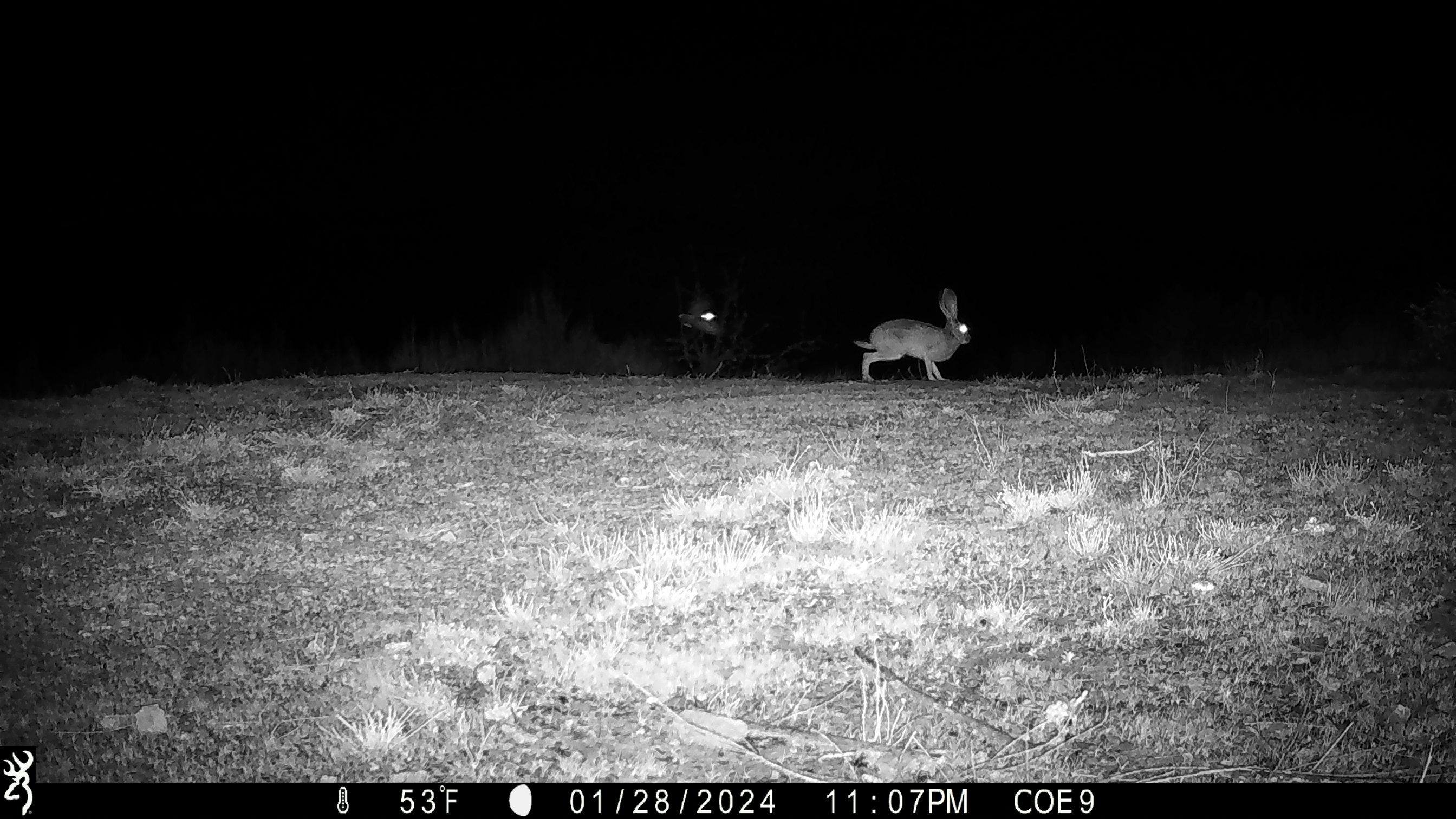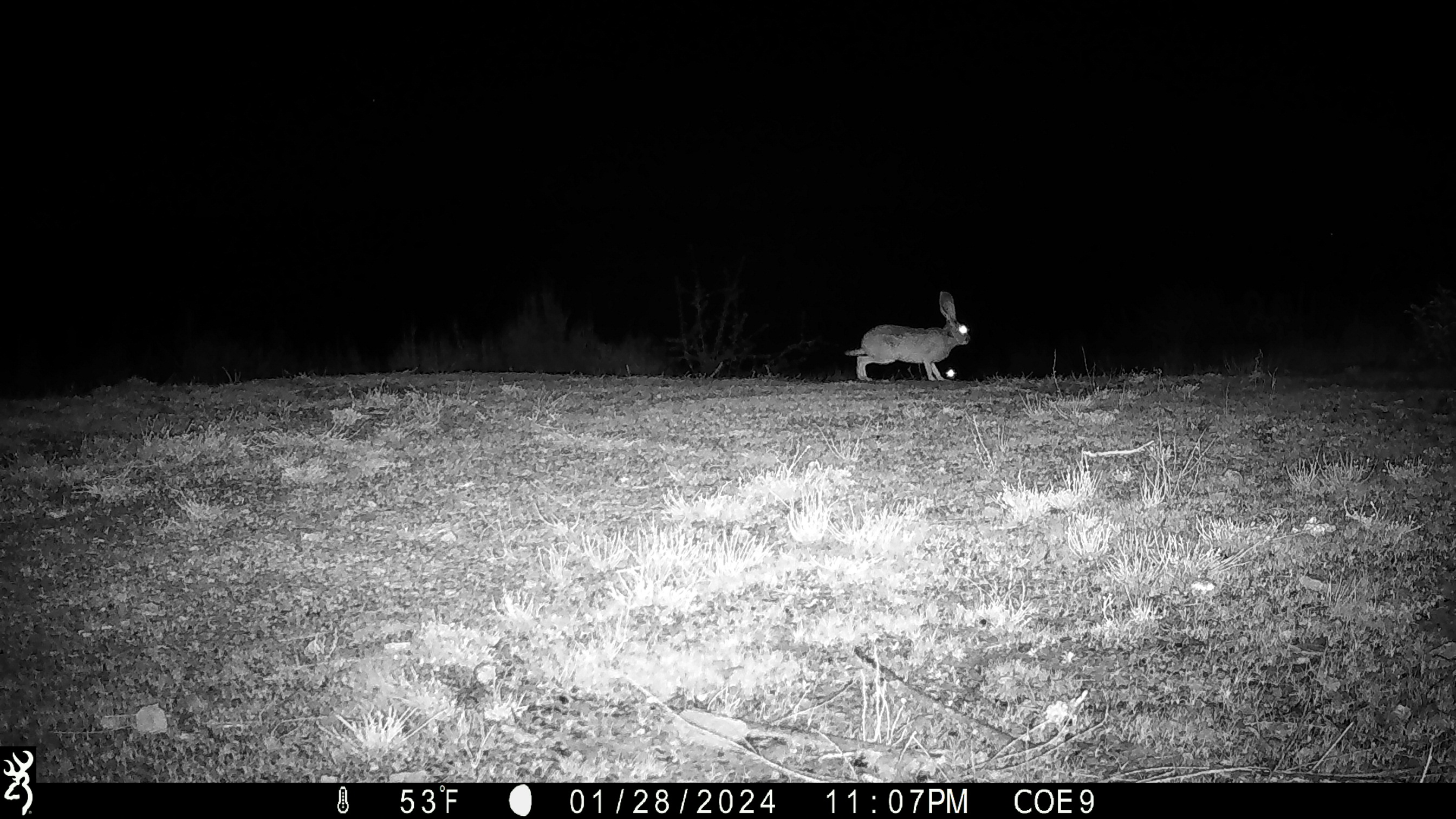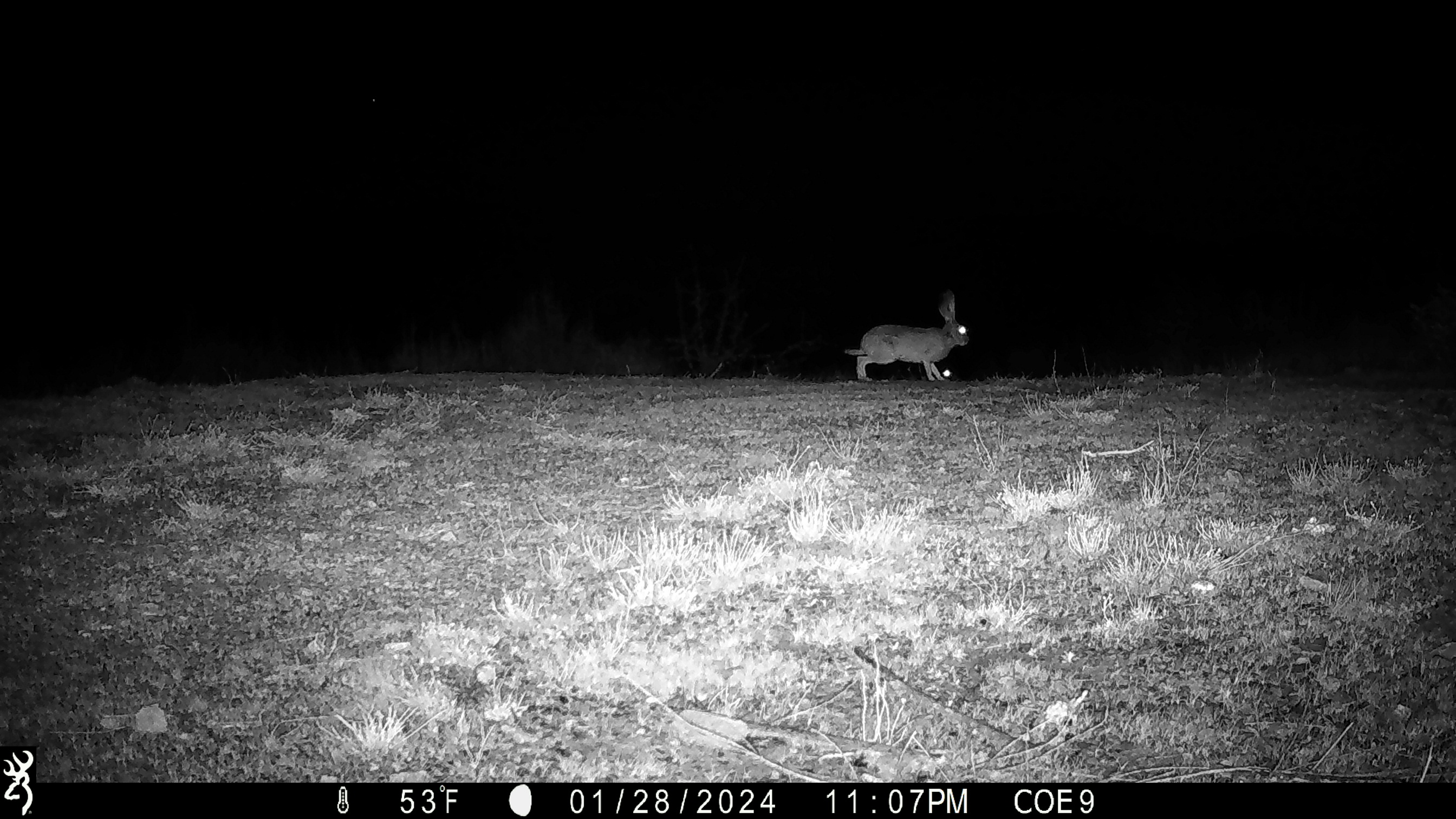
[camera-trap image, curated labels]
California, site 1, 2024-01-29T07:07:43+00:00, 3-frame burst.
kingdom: Animalia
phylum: Chordata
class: Mammalia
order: Lagomorpha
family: Leporidae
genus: Lepus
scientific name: Lepus californicus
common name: black-tailed jackrabbit